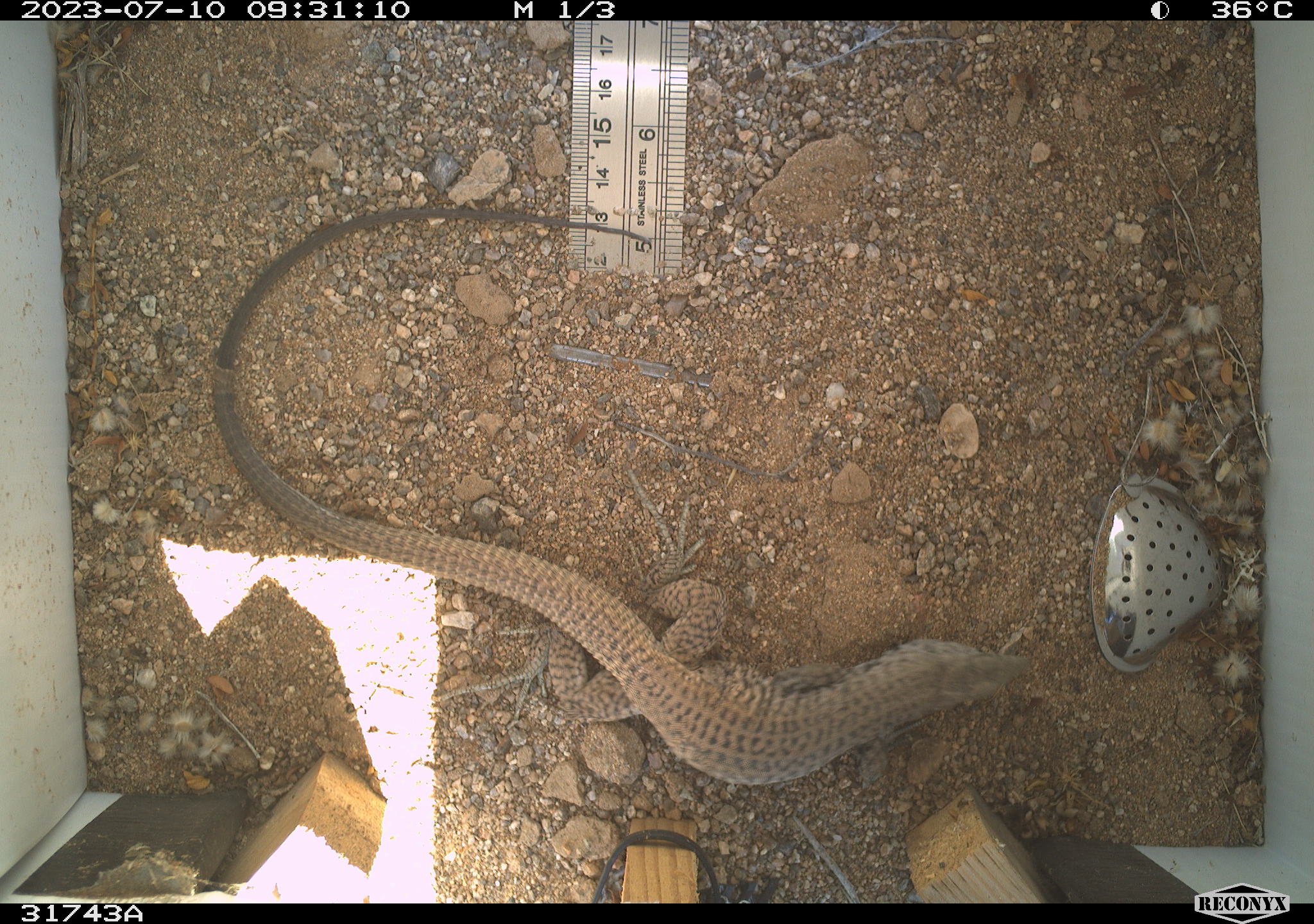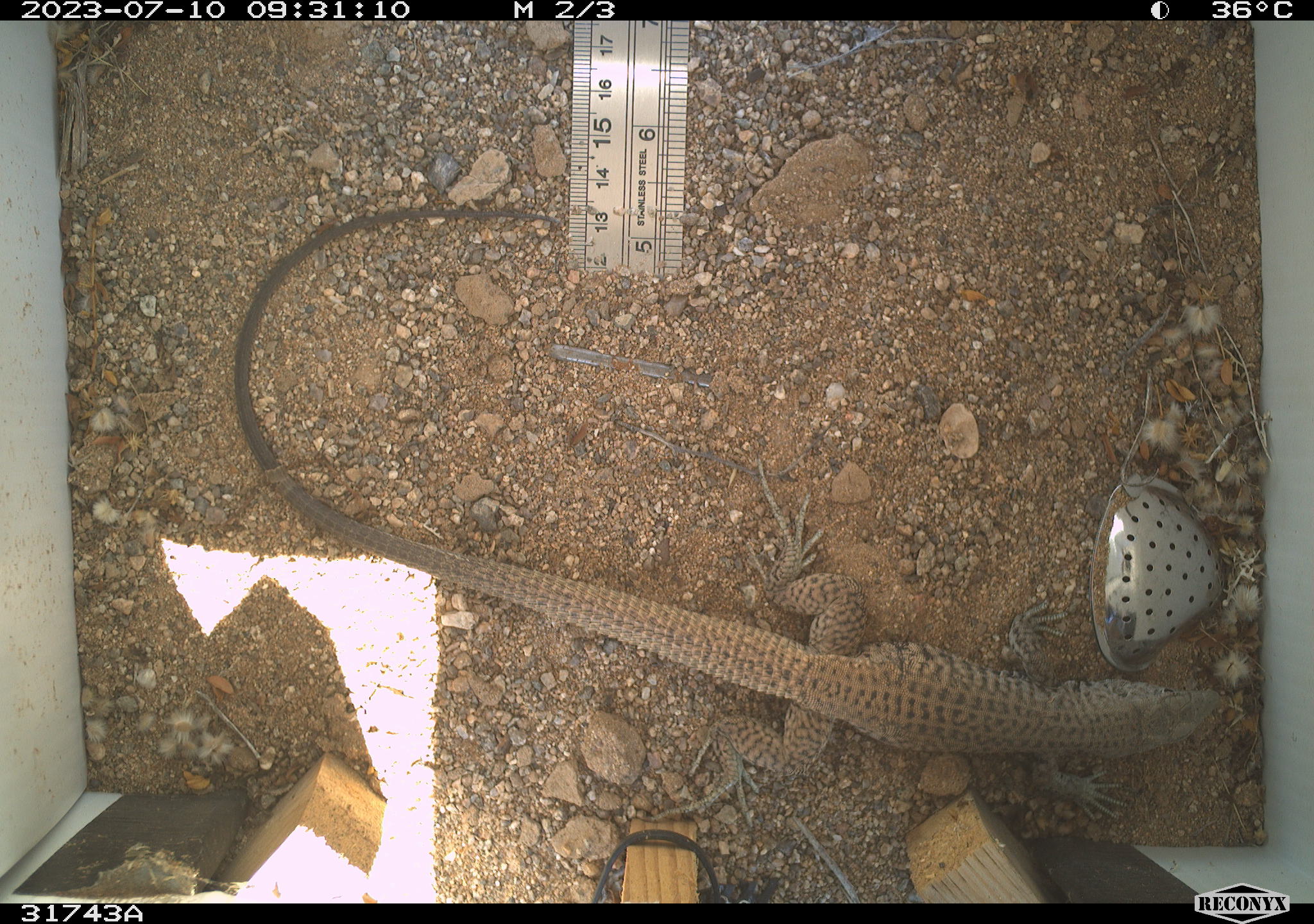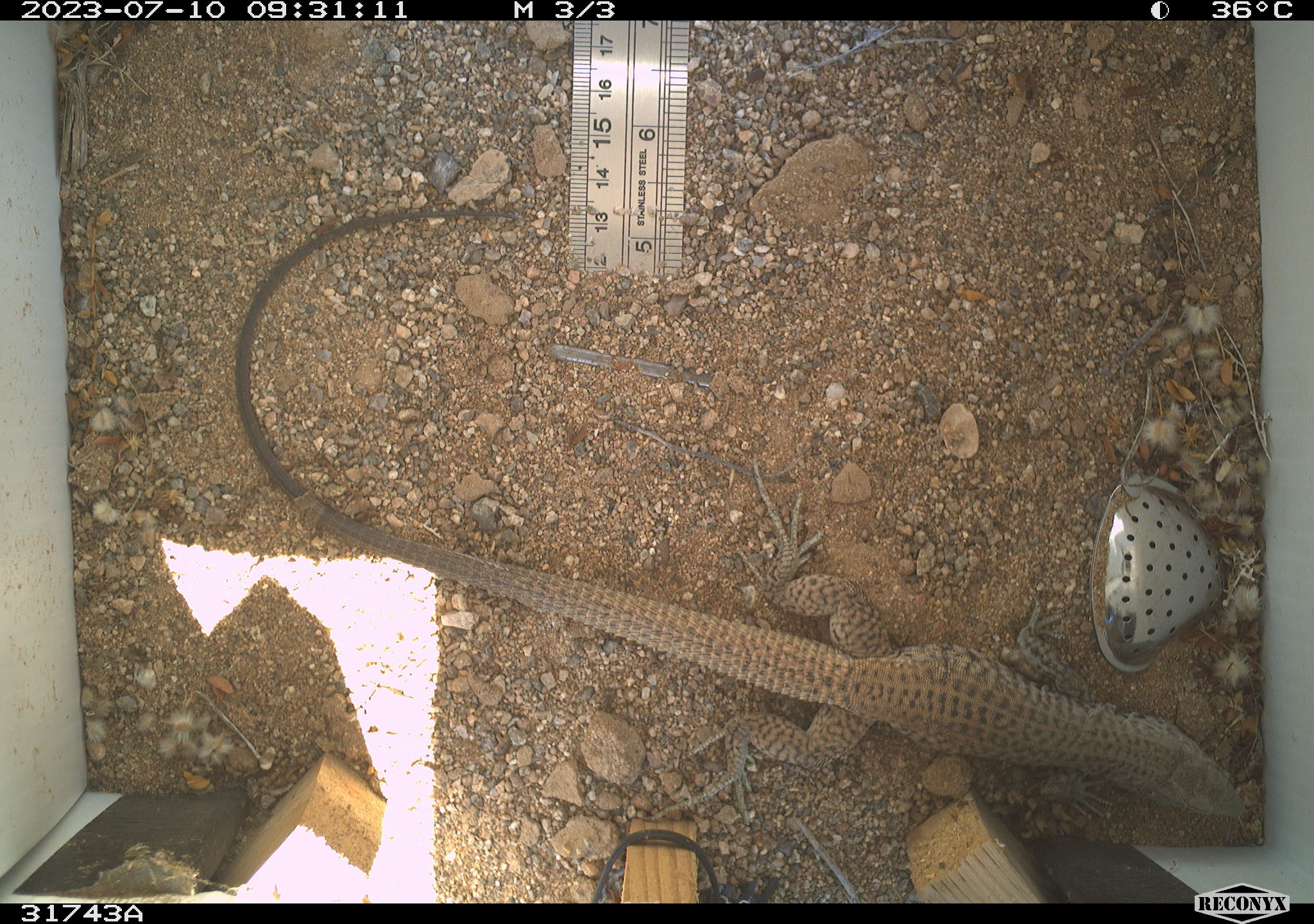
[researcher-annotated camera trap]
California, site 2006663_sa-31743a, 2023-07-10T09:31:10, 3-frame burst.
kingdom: Animalia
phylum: Chordata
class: Reptilia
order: Squamata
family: Teiidae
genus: Aspidoscelis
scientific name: Aspidoscelis tigris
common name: western whiptail